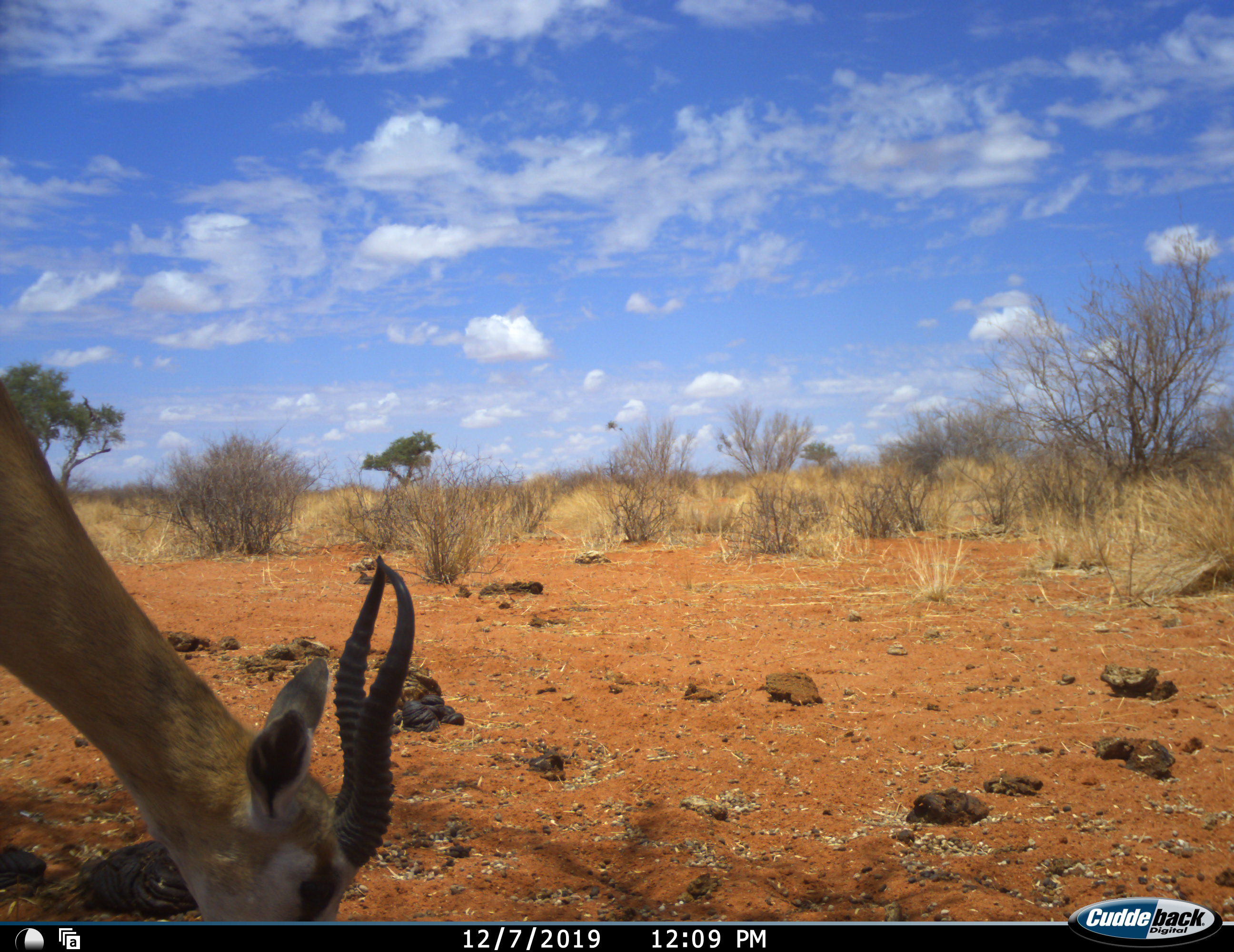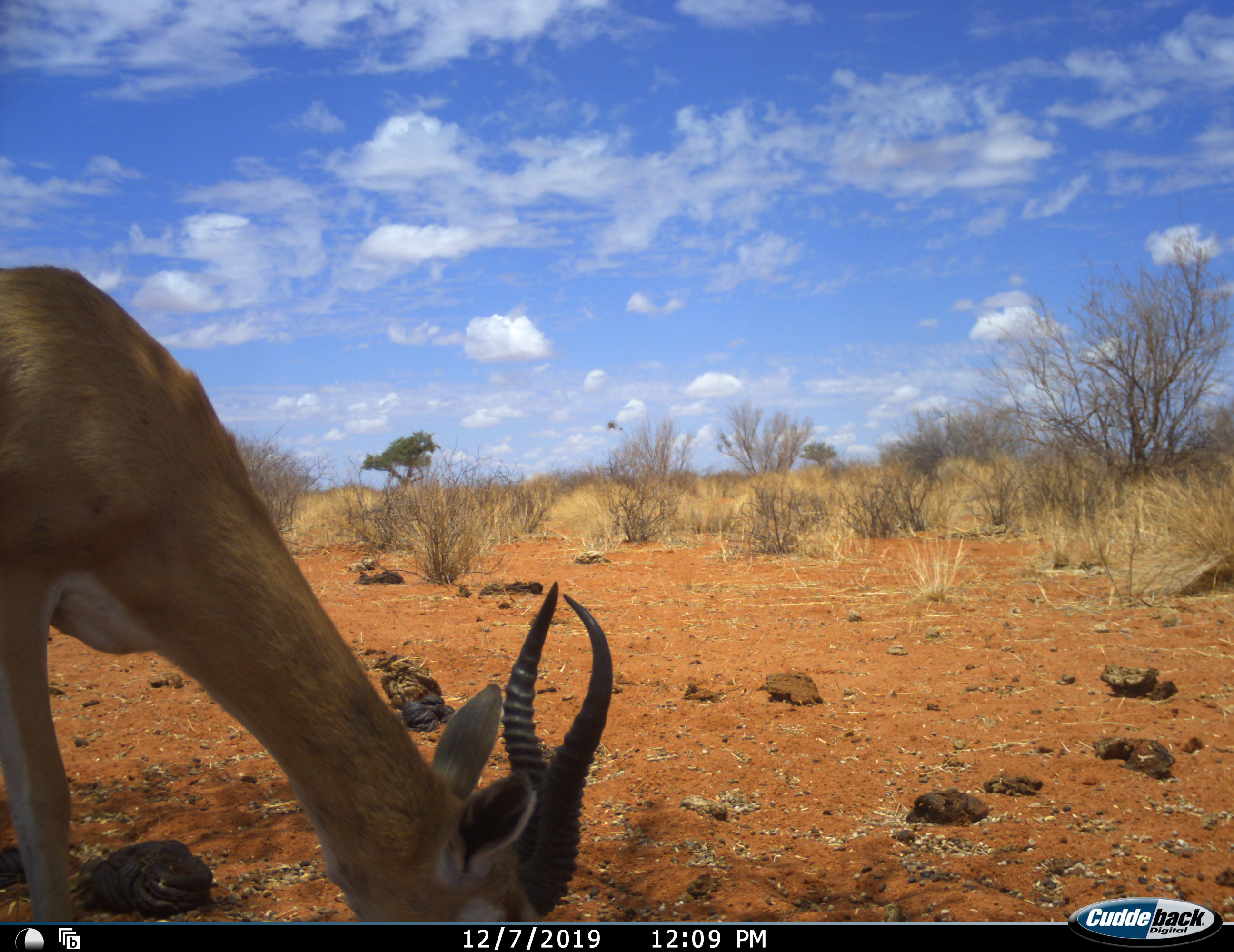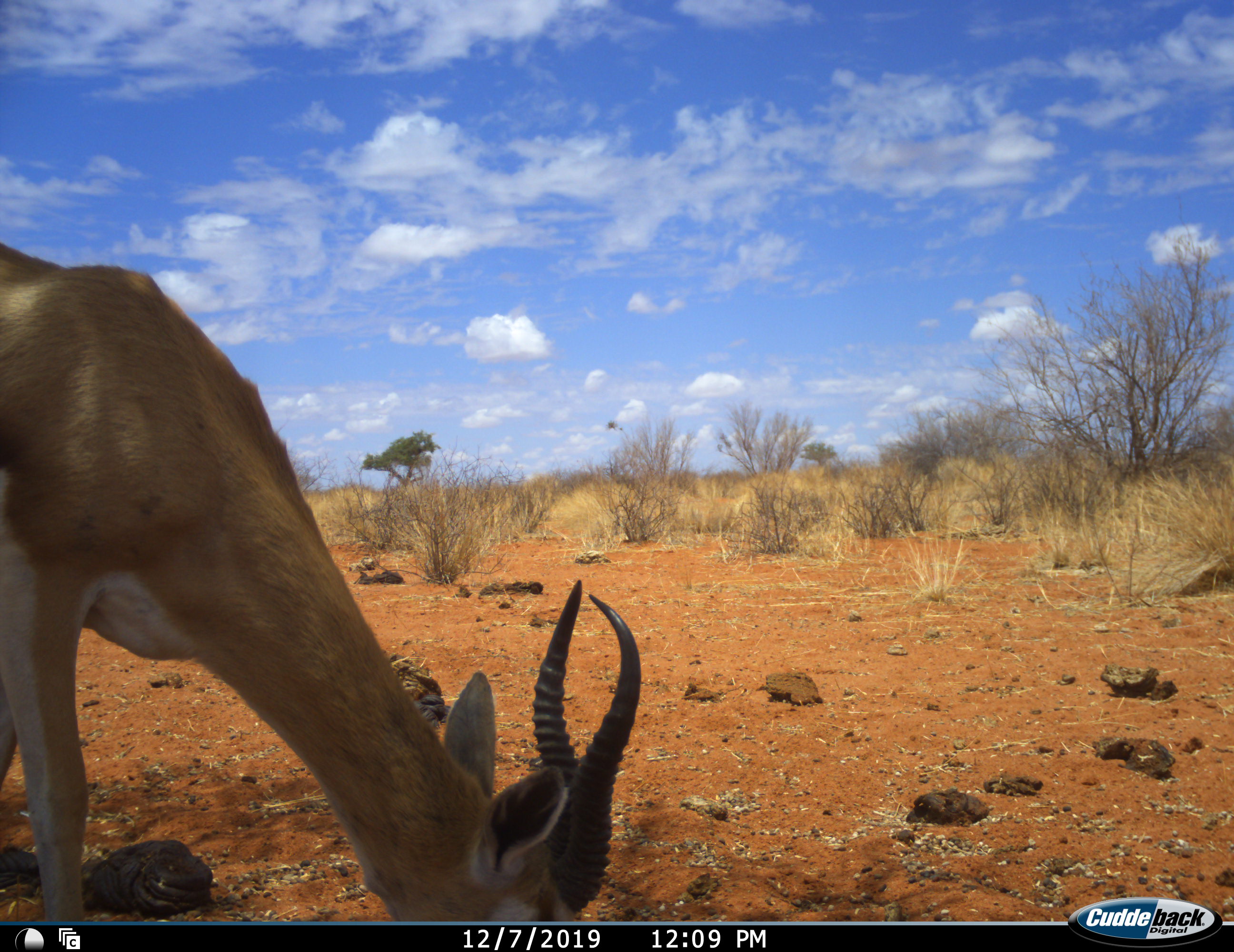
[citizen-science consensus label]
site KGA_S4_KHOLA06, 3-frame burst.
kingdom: Animalia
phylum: Chordata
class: Mammalia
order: Artiodactyla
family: Bovidae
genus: Antidorcas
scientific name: Antidorcas marsupialis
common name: springbok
Springbok (Antidorcas marsupialis), count 1. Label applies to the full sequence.